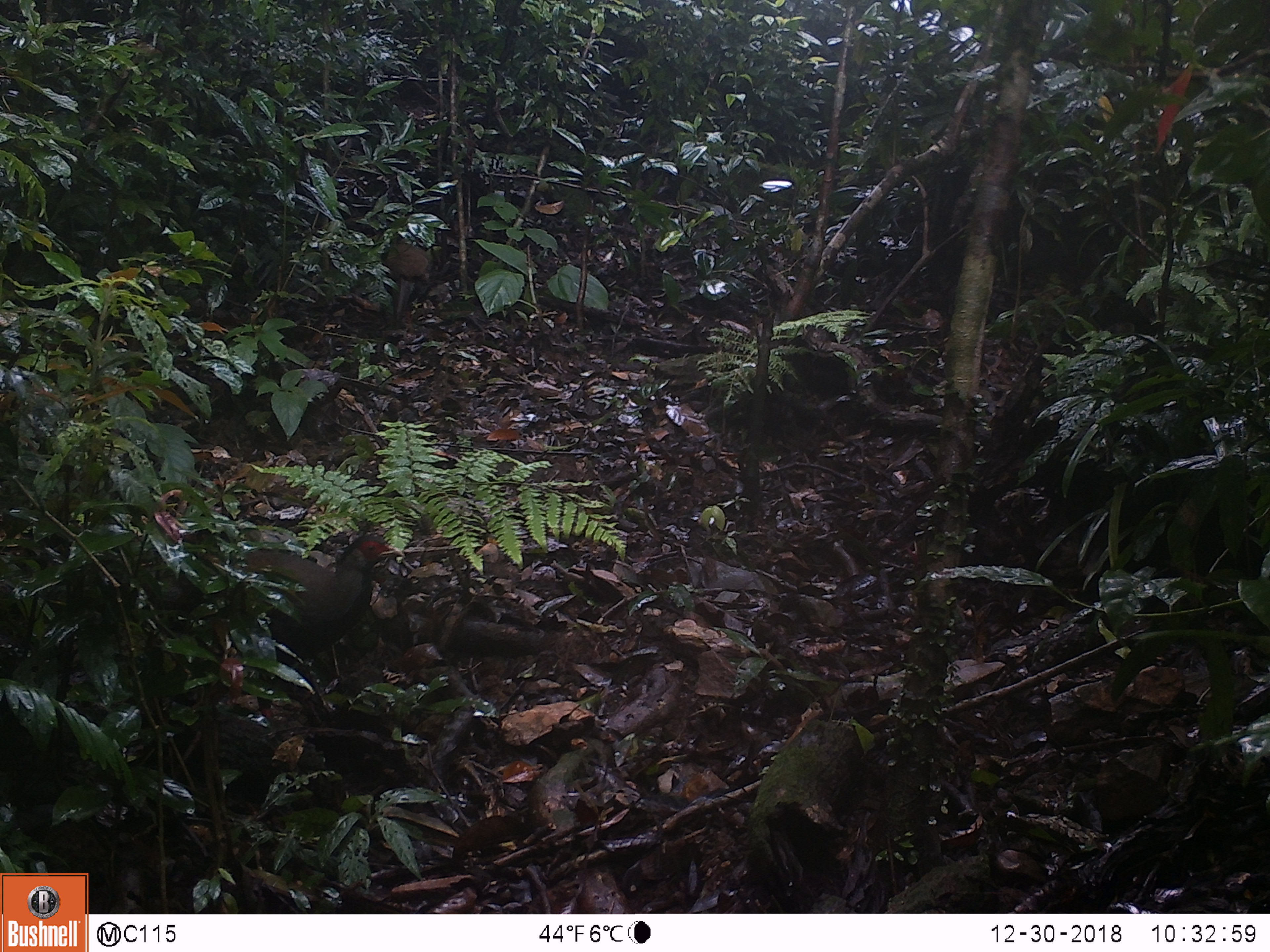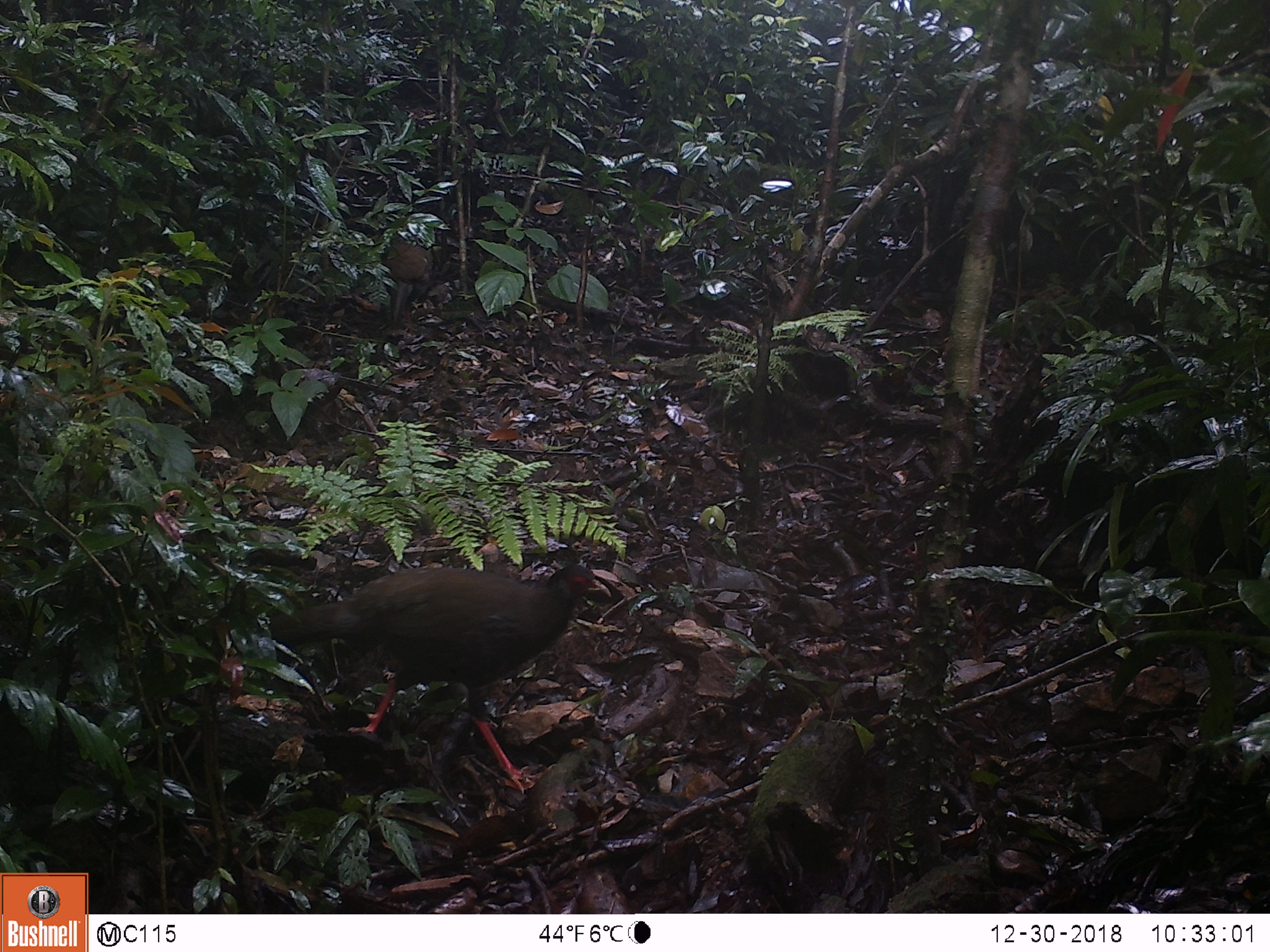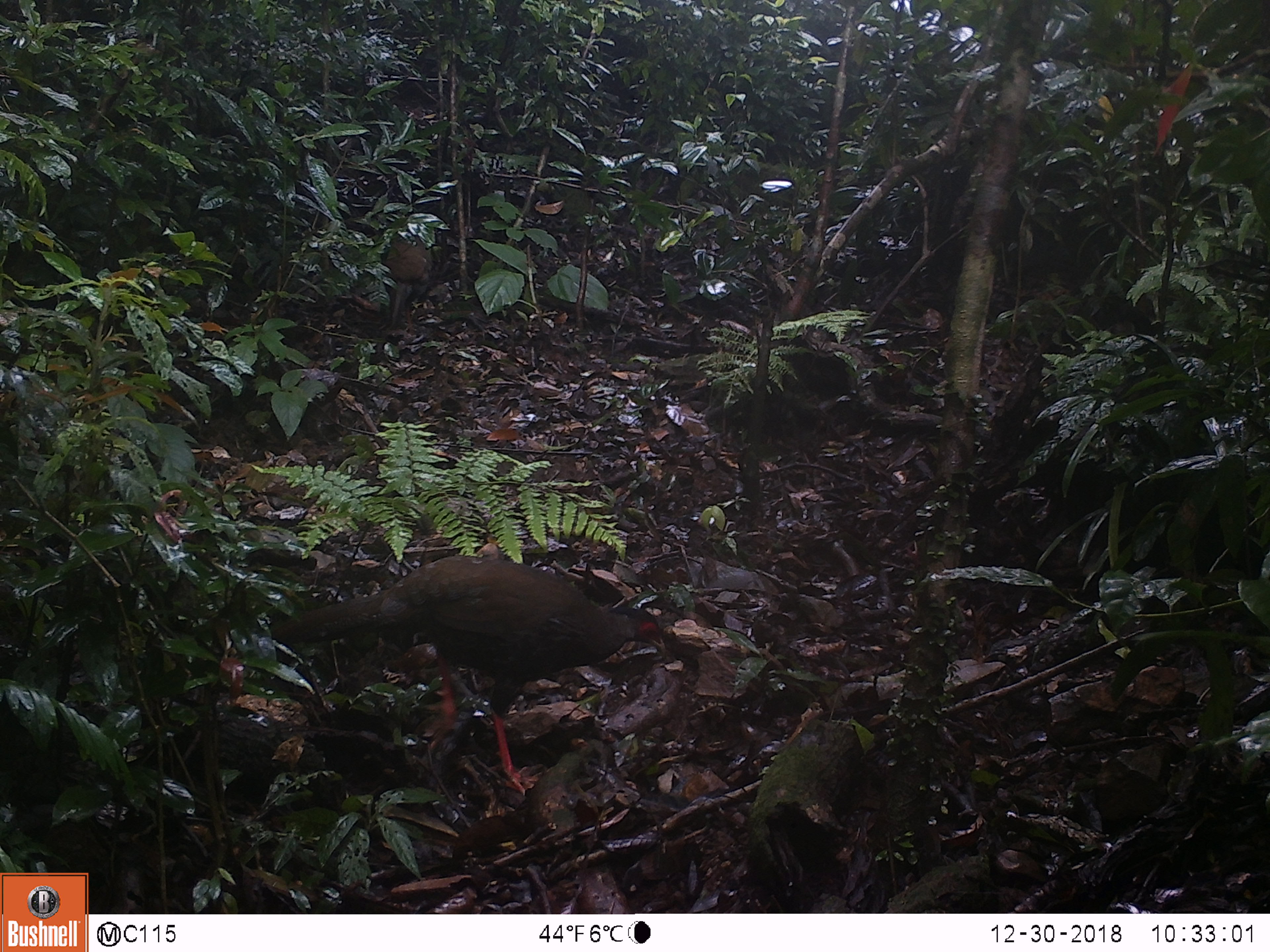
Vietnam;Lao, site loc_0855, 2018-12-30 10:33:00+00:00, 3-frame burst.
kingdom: Animalia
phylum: Chordata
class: Aves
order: Galliformes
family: Phasianidae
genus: Lophura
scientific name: Lophura nycthemera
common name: silver pheasant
Silver pheasant (Lophura nycthemera). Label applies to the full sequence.